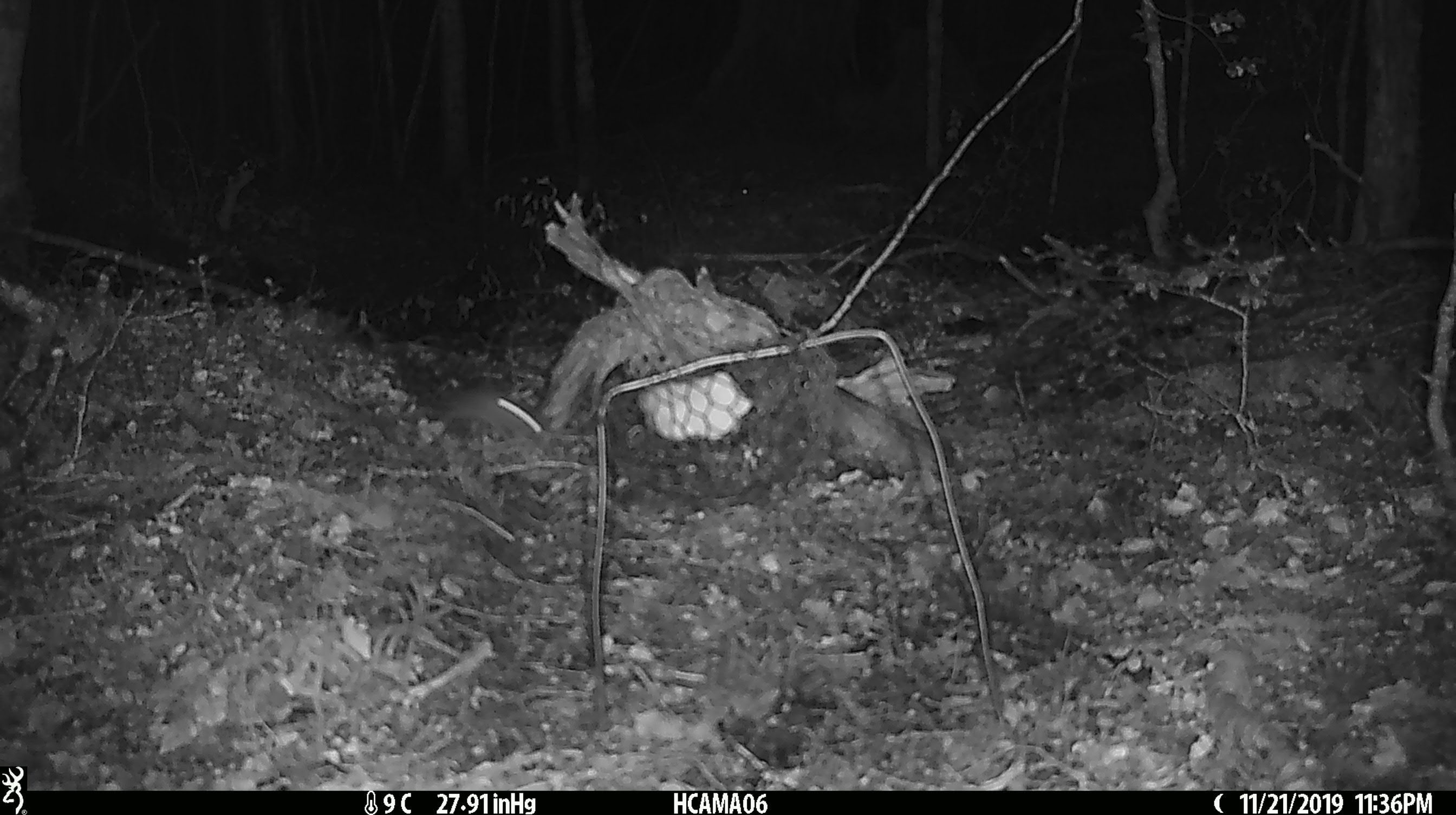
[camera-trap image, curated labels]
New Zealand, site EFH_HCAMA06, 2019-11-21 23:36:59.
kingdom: Animalia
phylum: Chordata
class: Mammalia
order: Rodentia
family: Muridae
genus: Mus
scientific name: Mus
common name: mouse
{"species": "mouse (Mus)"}